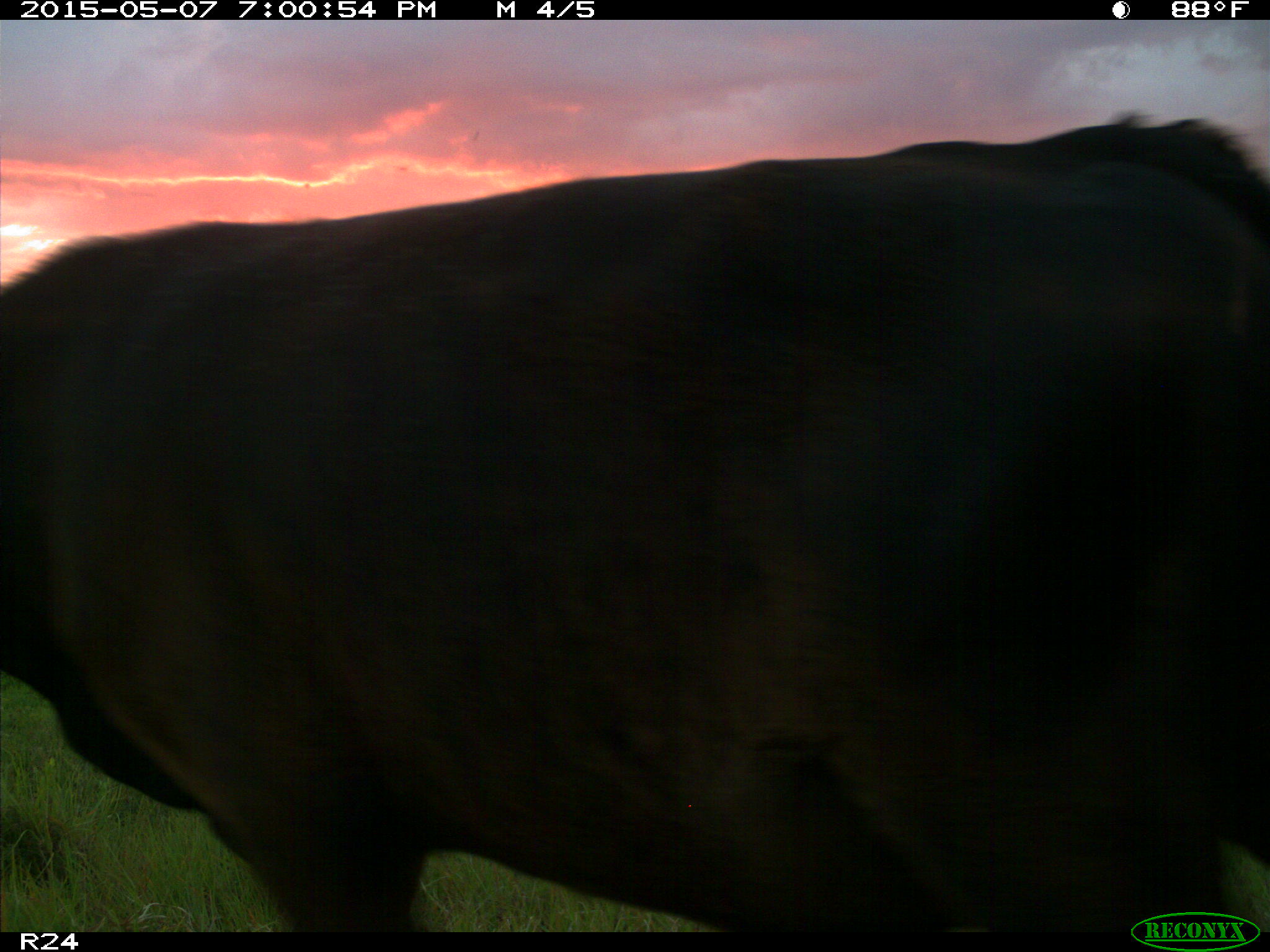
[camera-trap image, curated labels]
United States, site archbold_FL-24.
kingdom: Animalia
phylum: Chordata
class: Mammalia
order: Artiodactyla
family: Bovidae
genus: Bos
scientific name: Bos taurus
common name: domestic cow